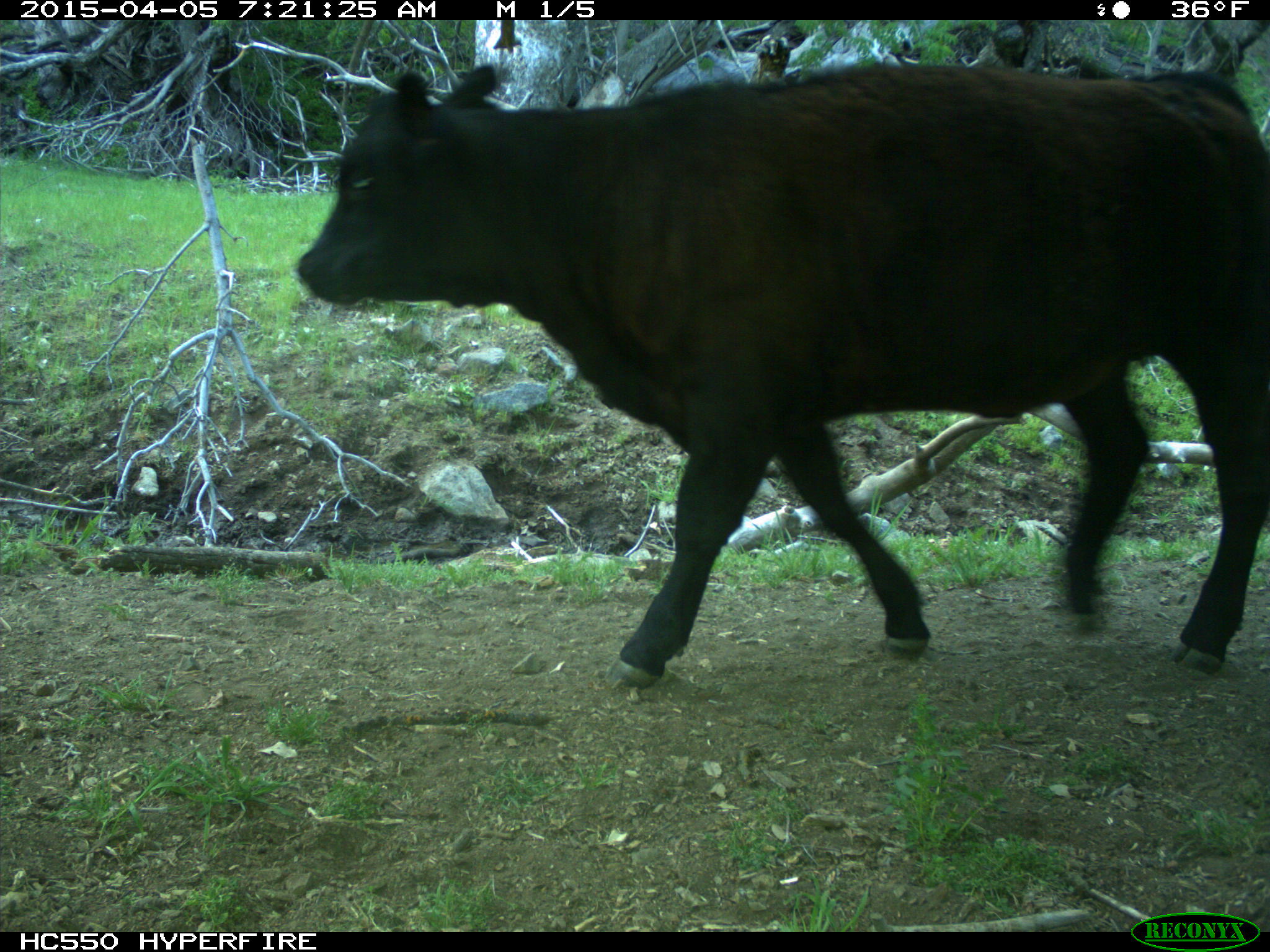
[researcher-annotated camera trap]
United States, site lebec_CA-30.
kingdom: Animalia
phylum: Chordata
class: Mammalia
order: Artiodactyla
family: Bovidae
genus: Bos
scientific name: Bos taurus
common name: domestic cow